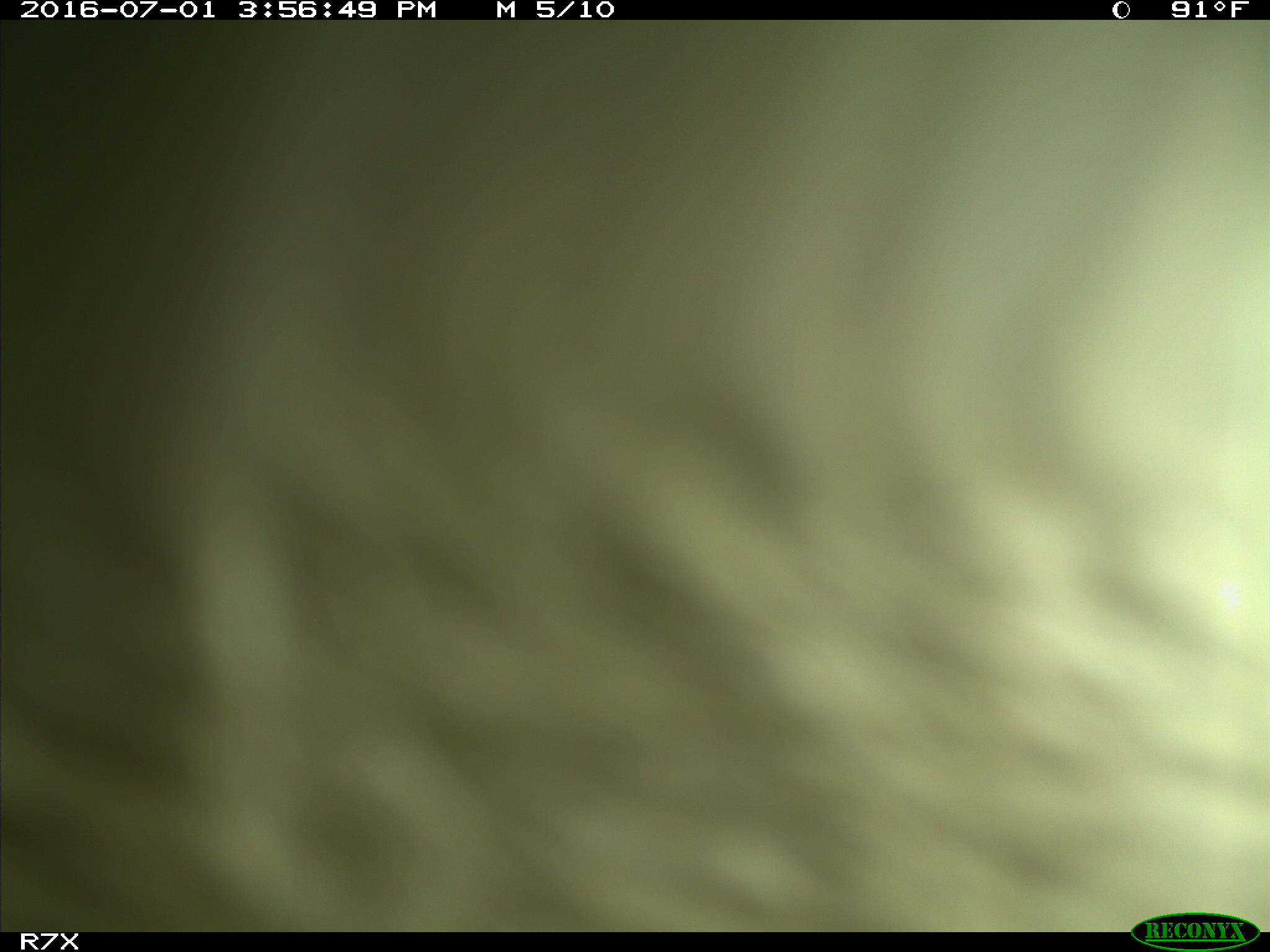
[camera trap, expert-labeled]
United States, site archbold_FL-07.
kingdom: Animalia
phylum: Chordata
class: Mammalia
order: Artiodactyla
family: Bovidae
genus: Bos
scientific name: Bos taurus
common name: domestic cow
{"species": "Bos taurus (domestic cow)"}